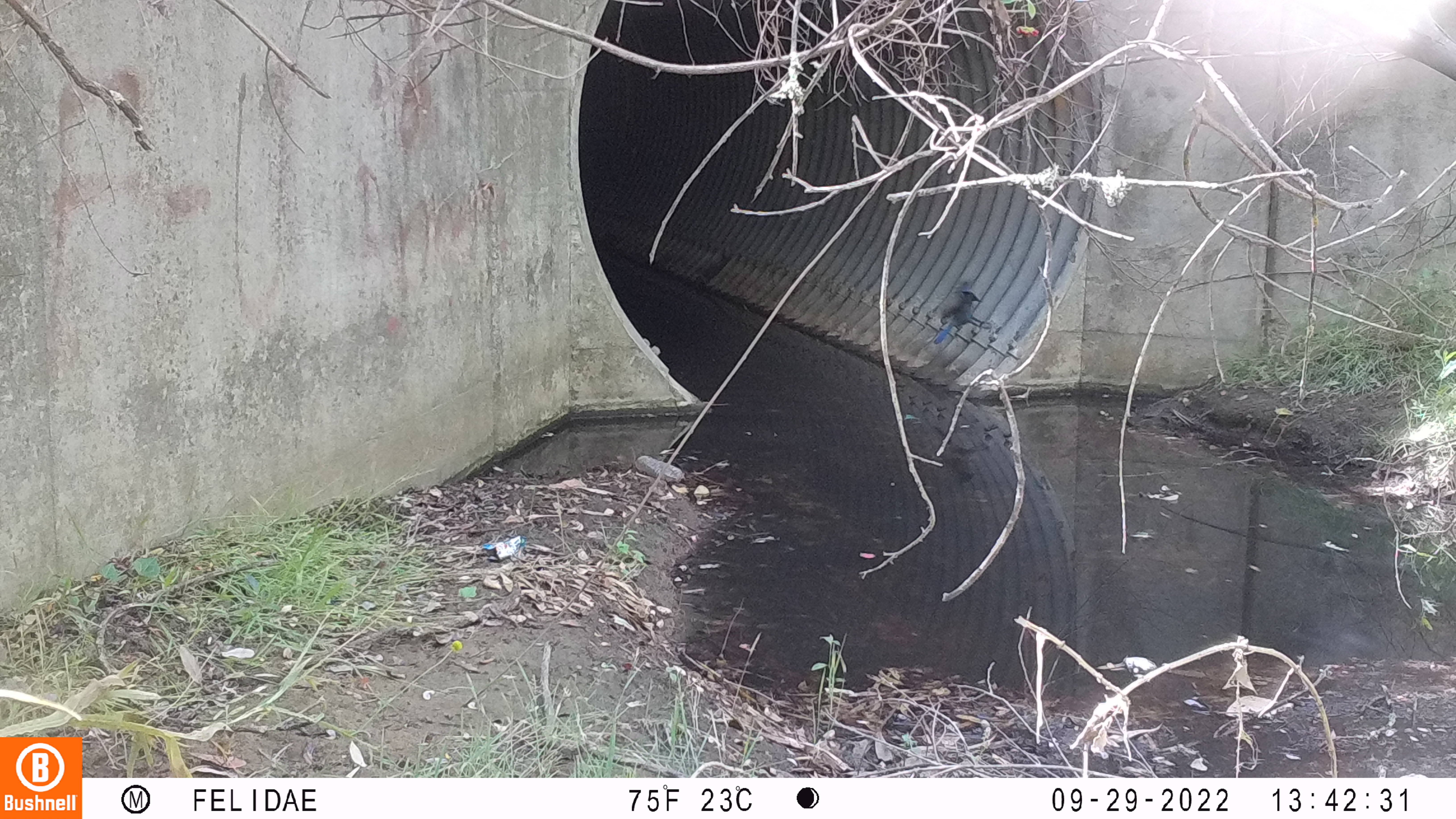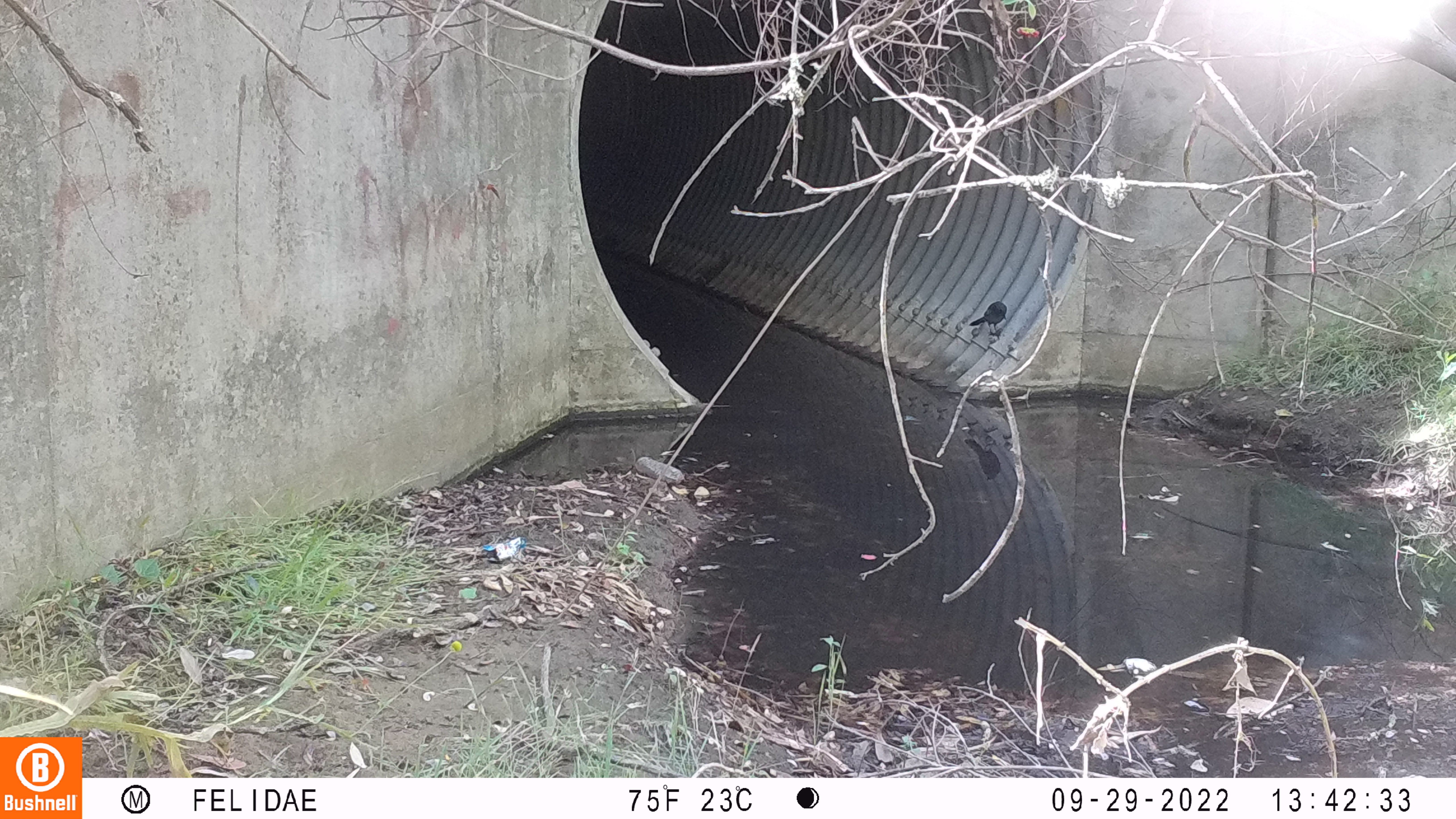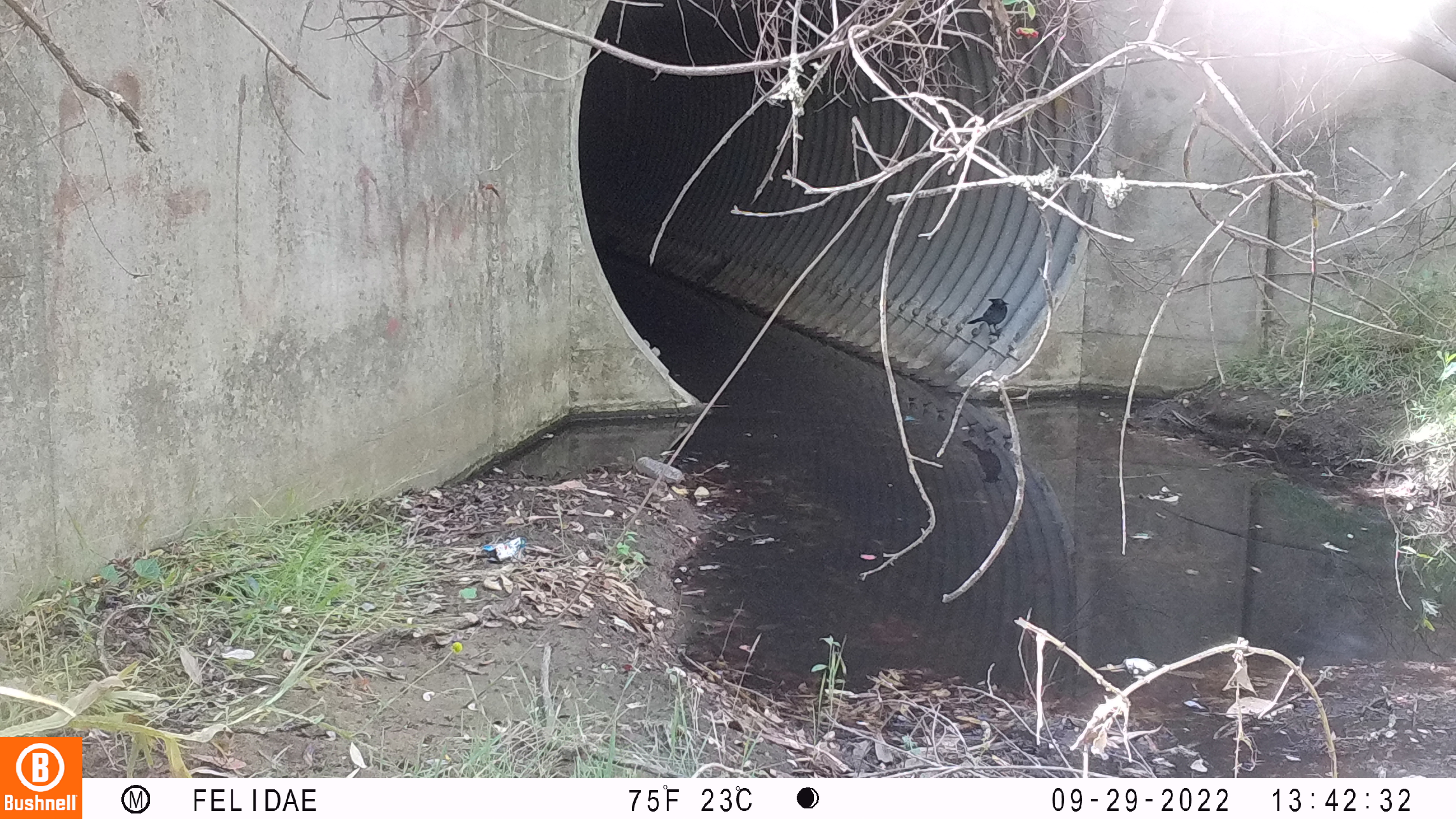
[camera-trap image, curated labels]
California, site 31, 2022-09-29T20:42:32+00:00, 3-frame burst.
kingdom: Animalia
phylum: Chordata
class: Aves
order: Passeriformes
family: Corvidae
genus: Cyanocitta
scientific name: Cyanocitta stelleri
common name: steller's jay